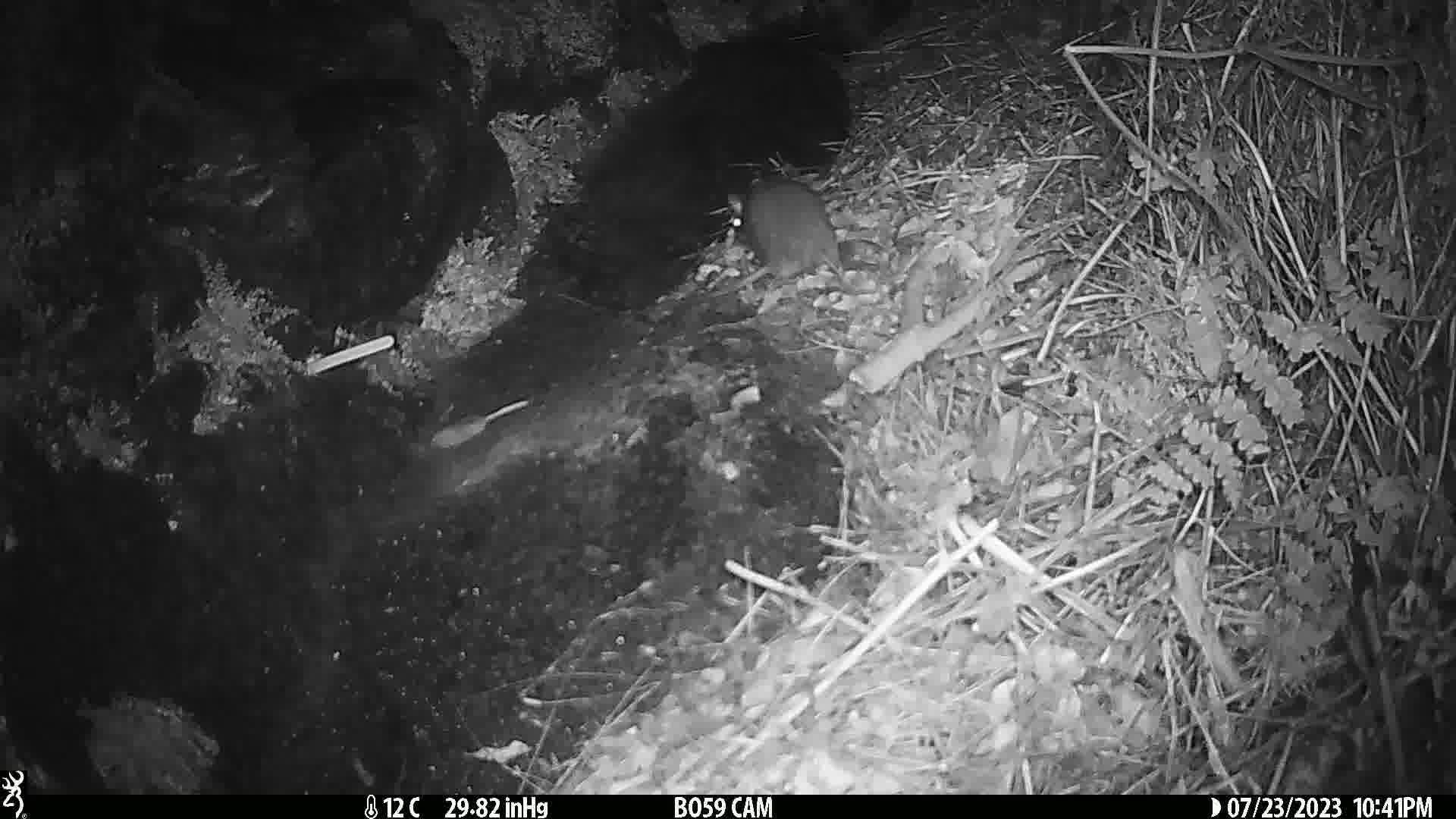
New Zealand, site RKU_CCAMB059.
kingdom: Animalia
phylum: Chordata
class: Mammalia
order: Rodentia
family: Muridae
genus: Rattus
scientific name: Rattus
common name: rat